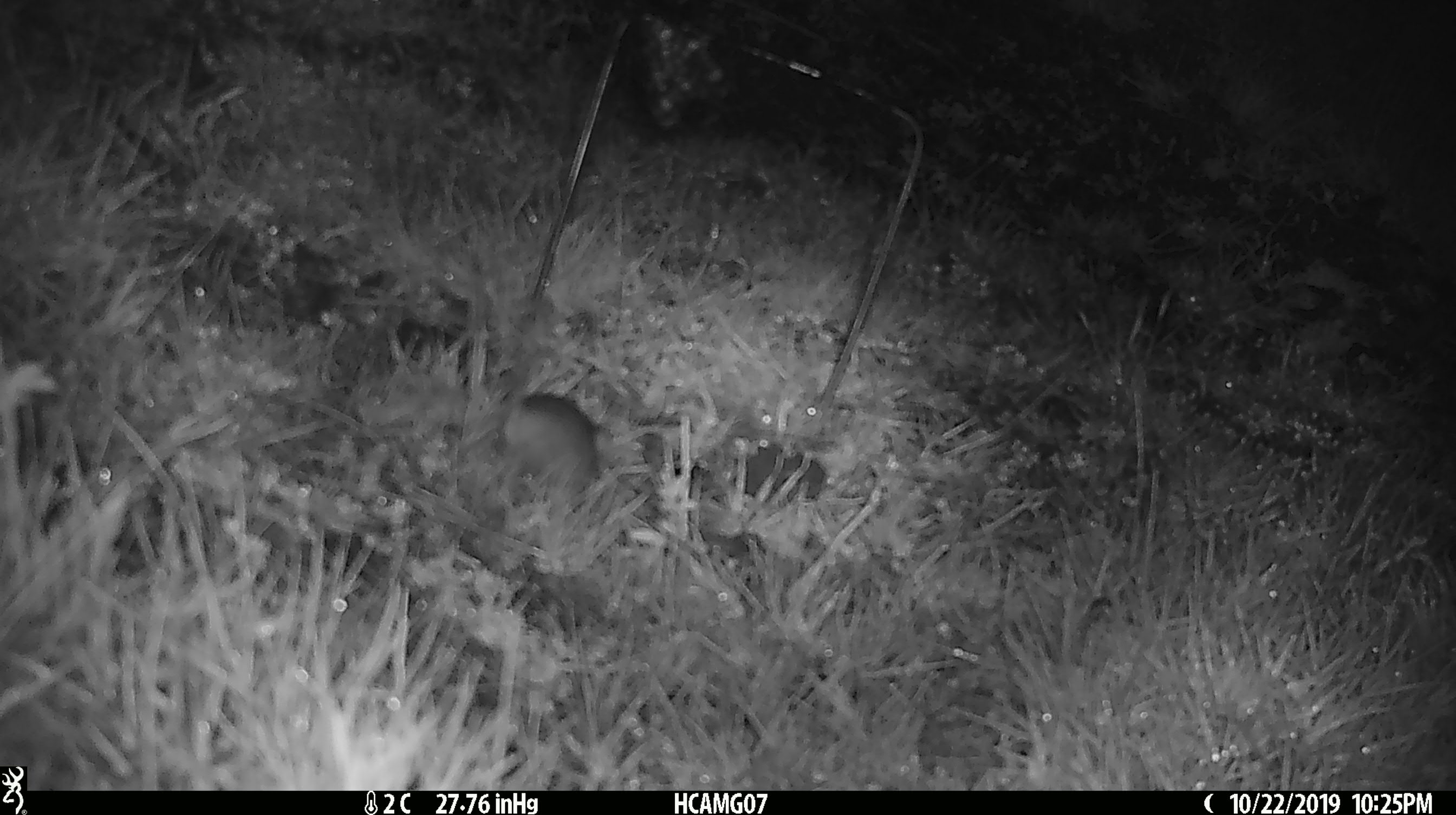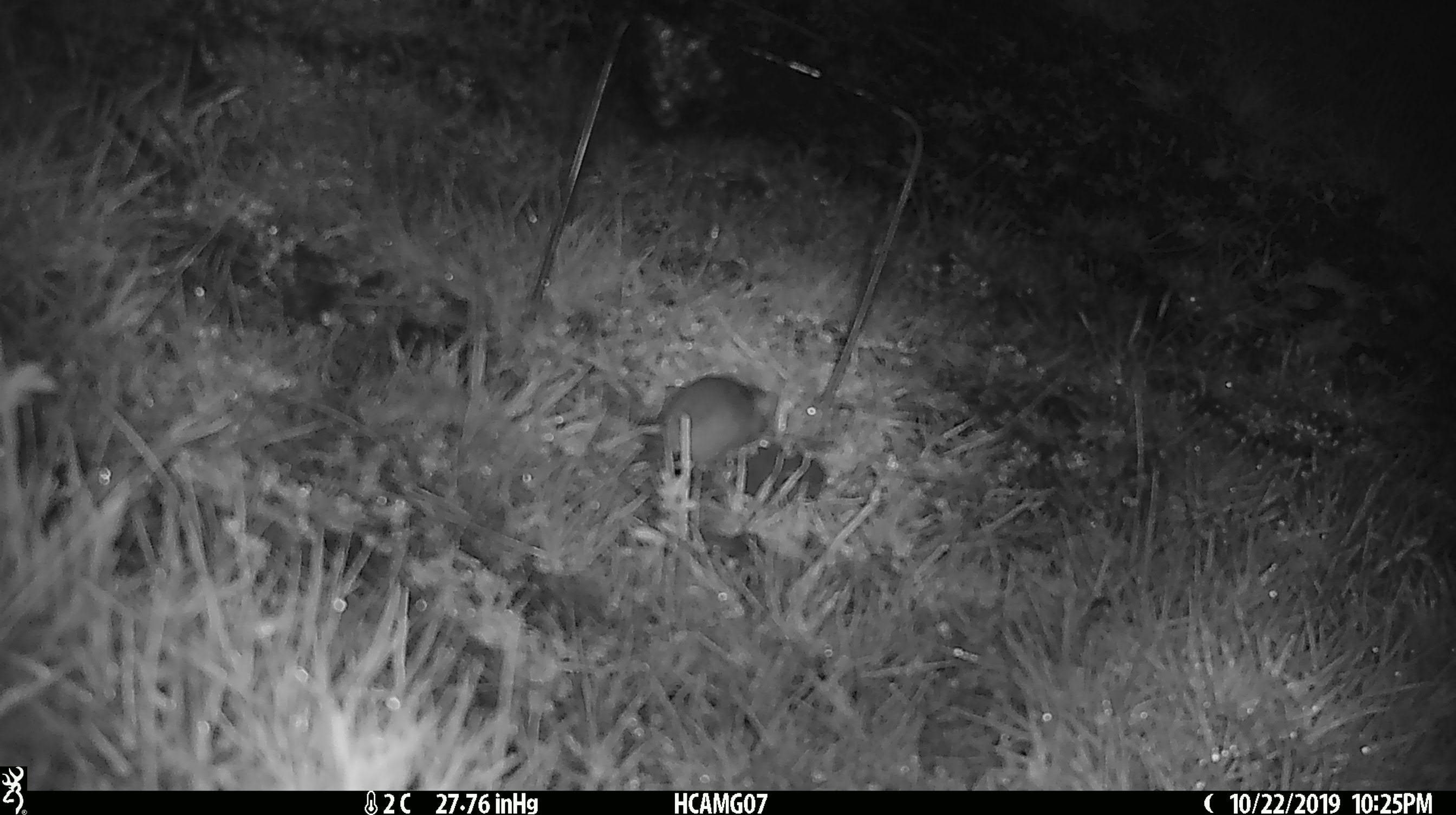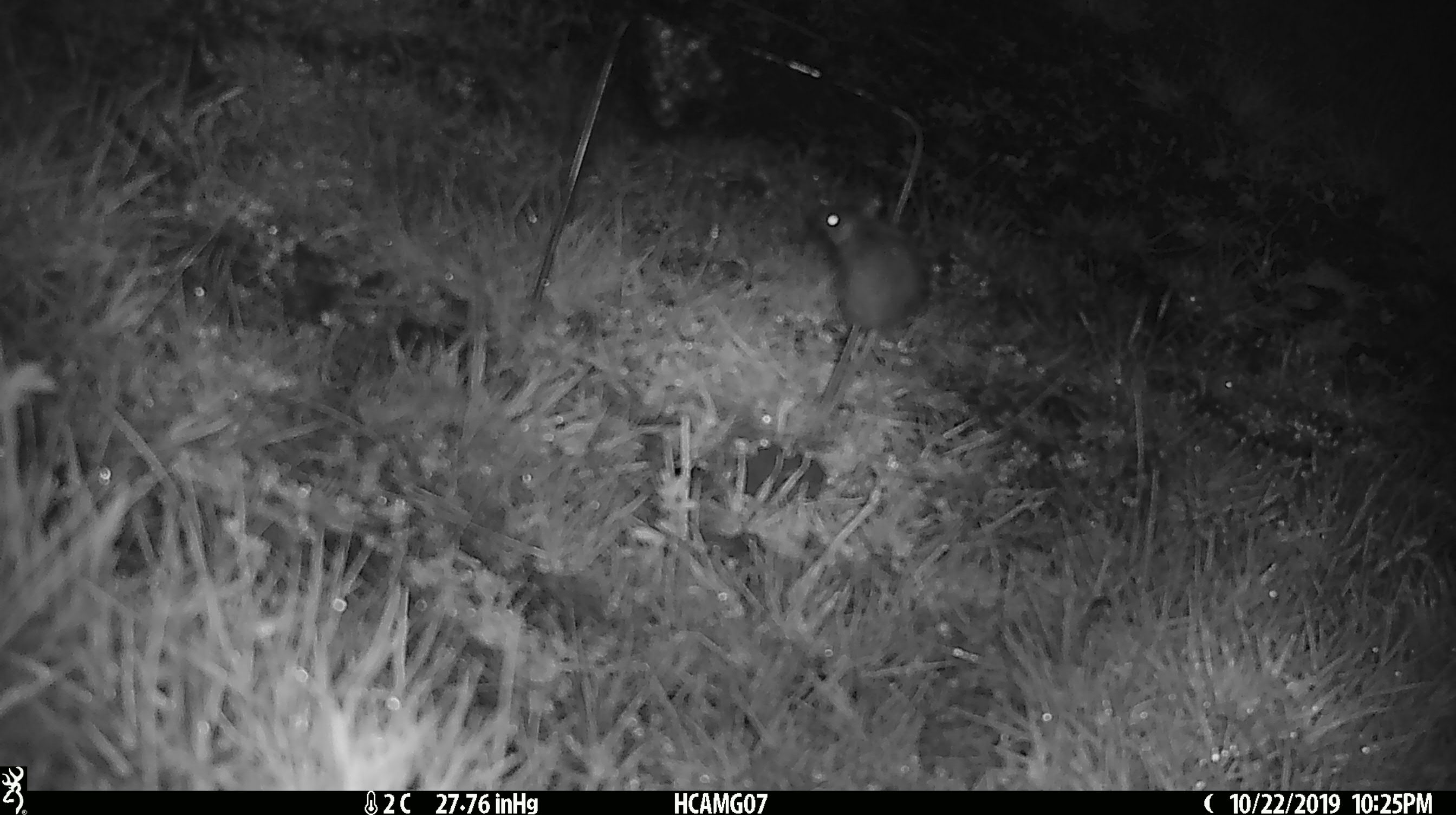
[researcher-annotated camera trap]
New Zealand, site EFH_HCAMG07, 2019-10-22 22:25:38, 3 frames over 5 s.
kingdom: Animalia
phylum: Chordata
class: Mammalia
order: Rodentia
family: Muridae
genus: Mus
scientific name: Mus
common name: mouse